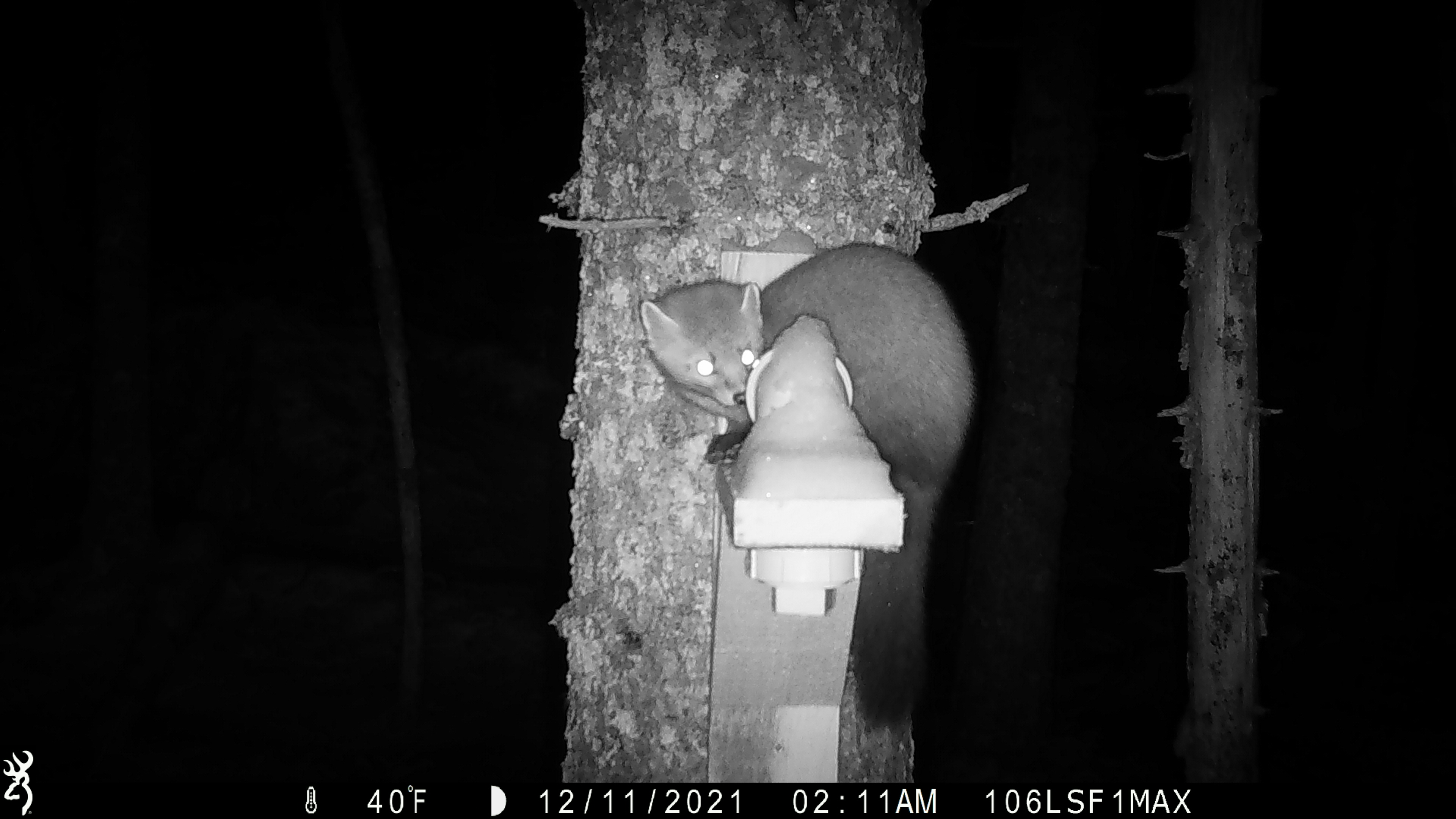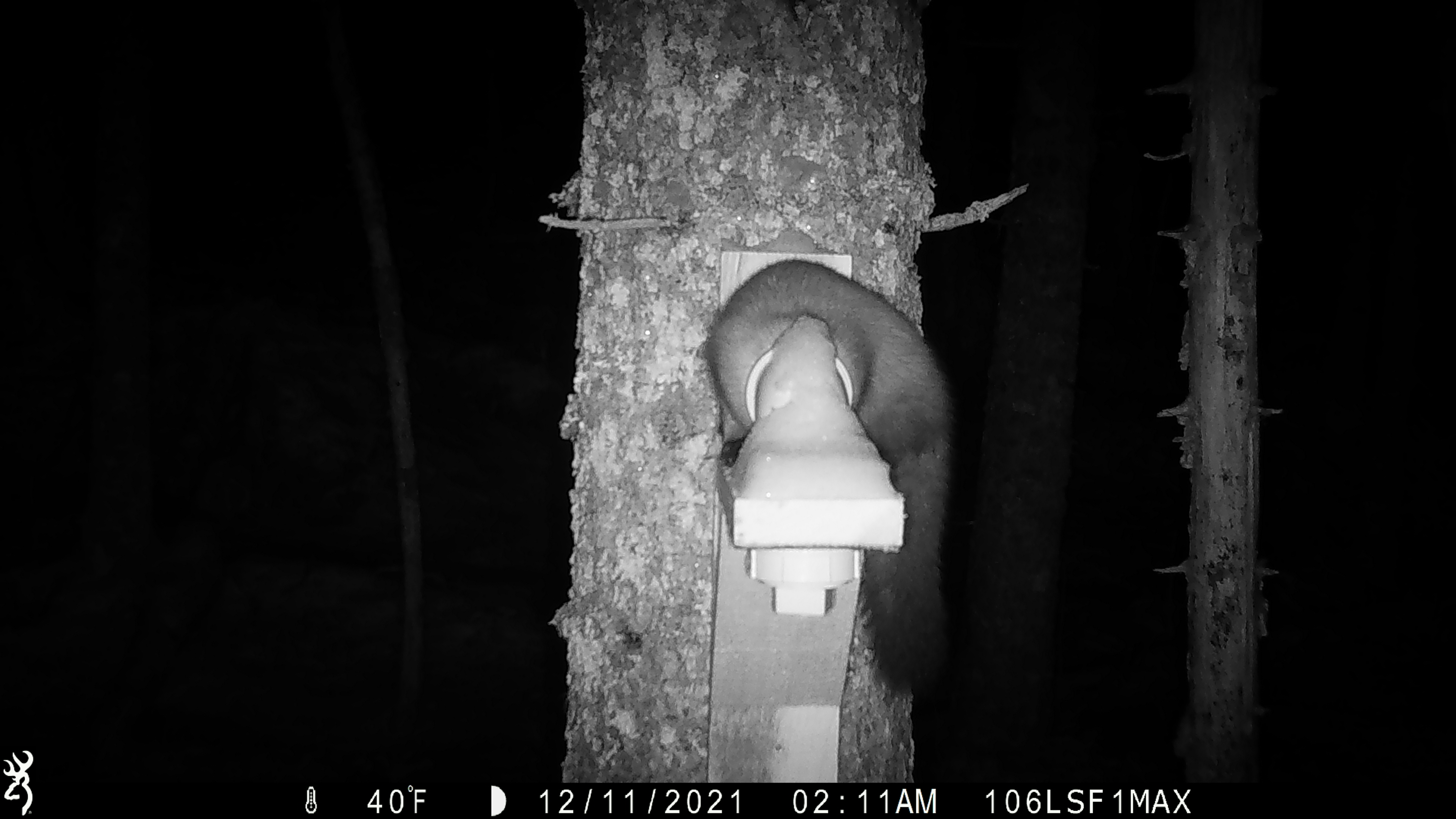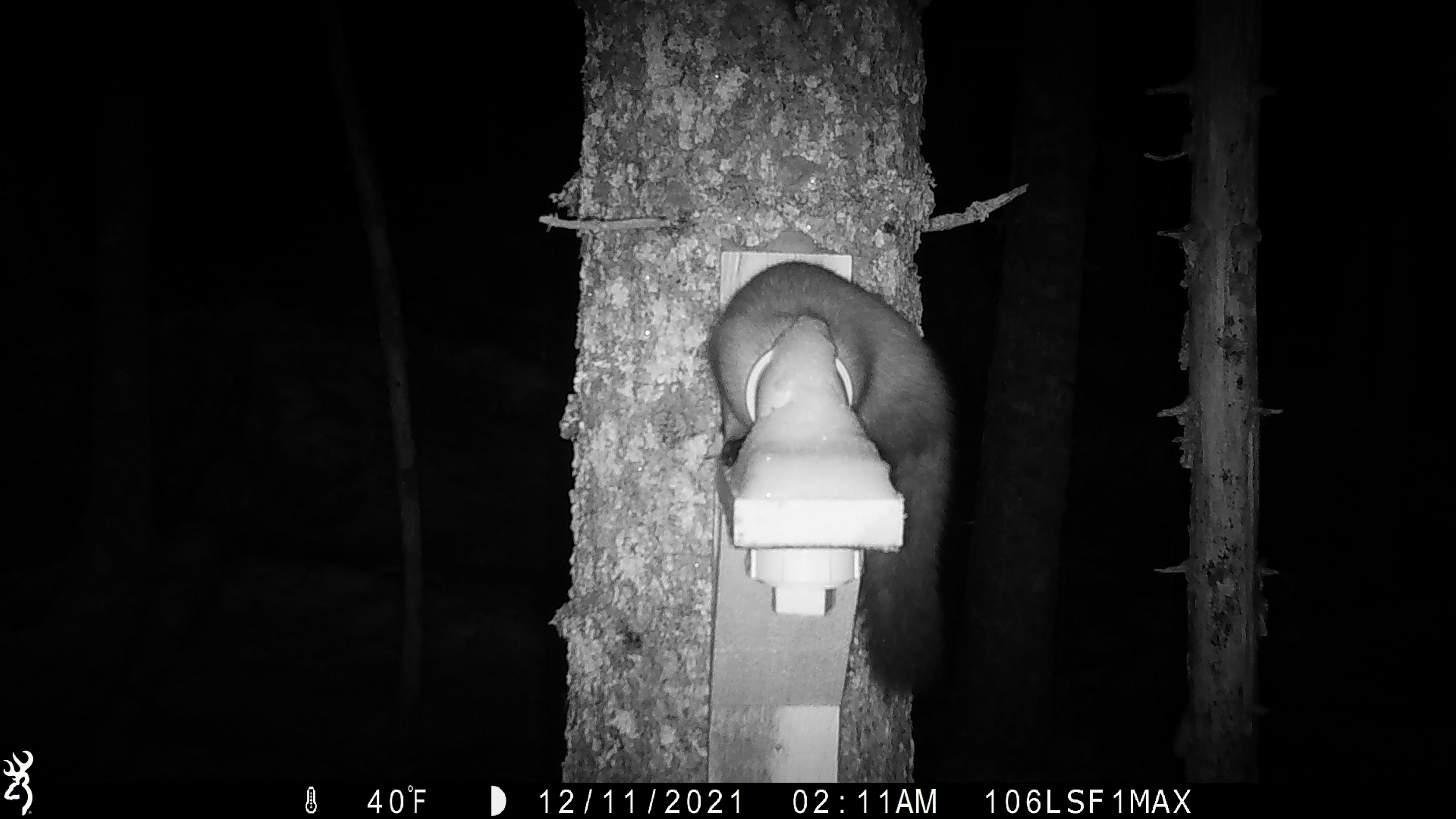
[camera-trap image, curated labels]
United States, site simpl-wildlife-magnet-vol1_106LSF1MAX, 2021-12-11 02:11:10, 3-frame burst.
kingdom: Animalia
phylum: Chordata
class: Mammalia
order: Carnivora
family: Mustelidae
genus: Martes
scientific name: Martes americana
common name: american marten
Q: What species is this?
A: American marten (Martes americana).